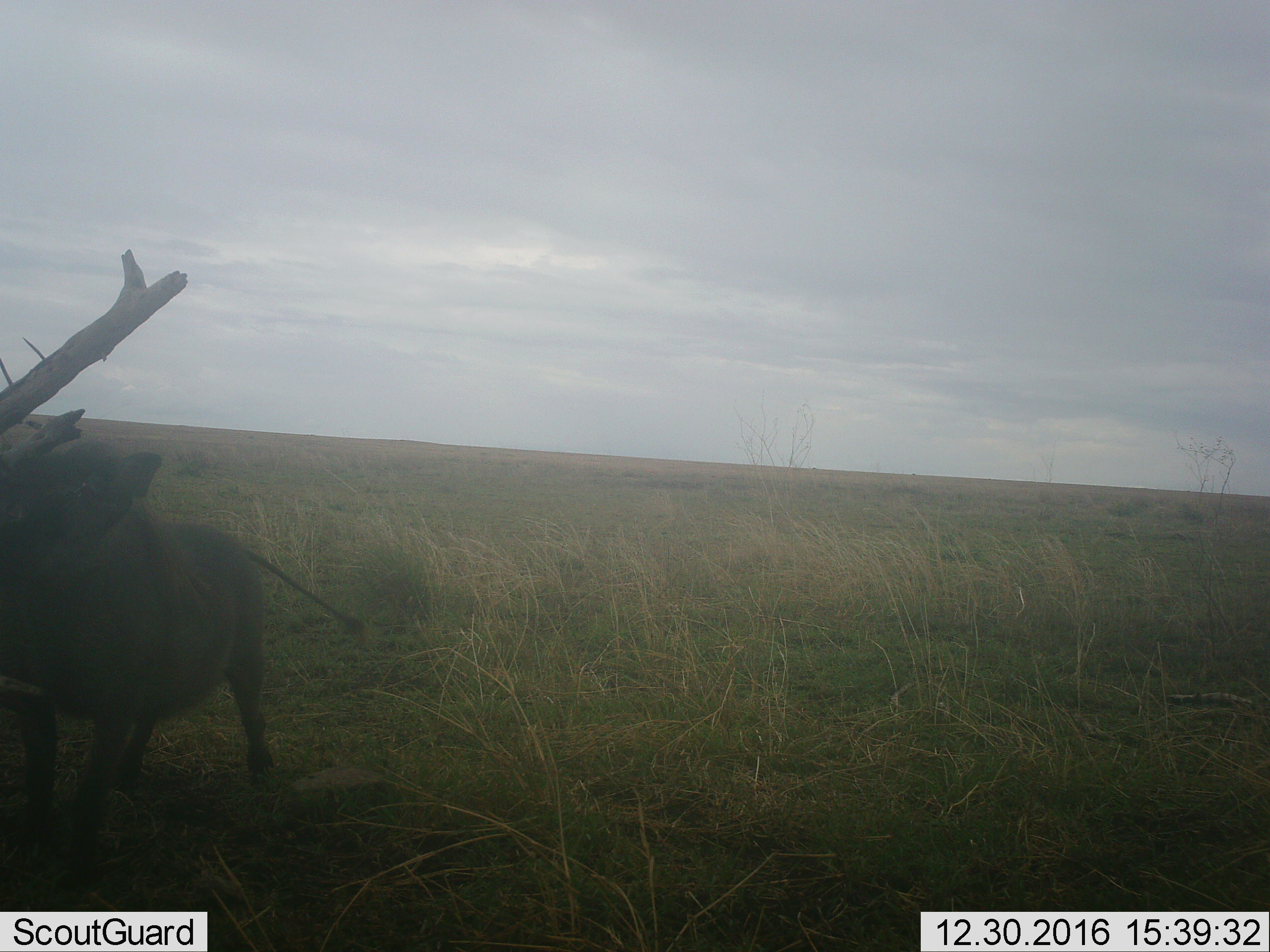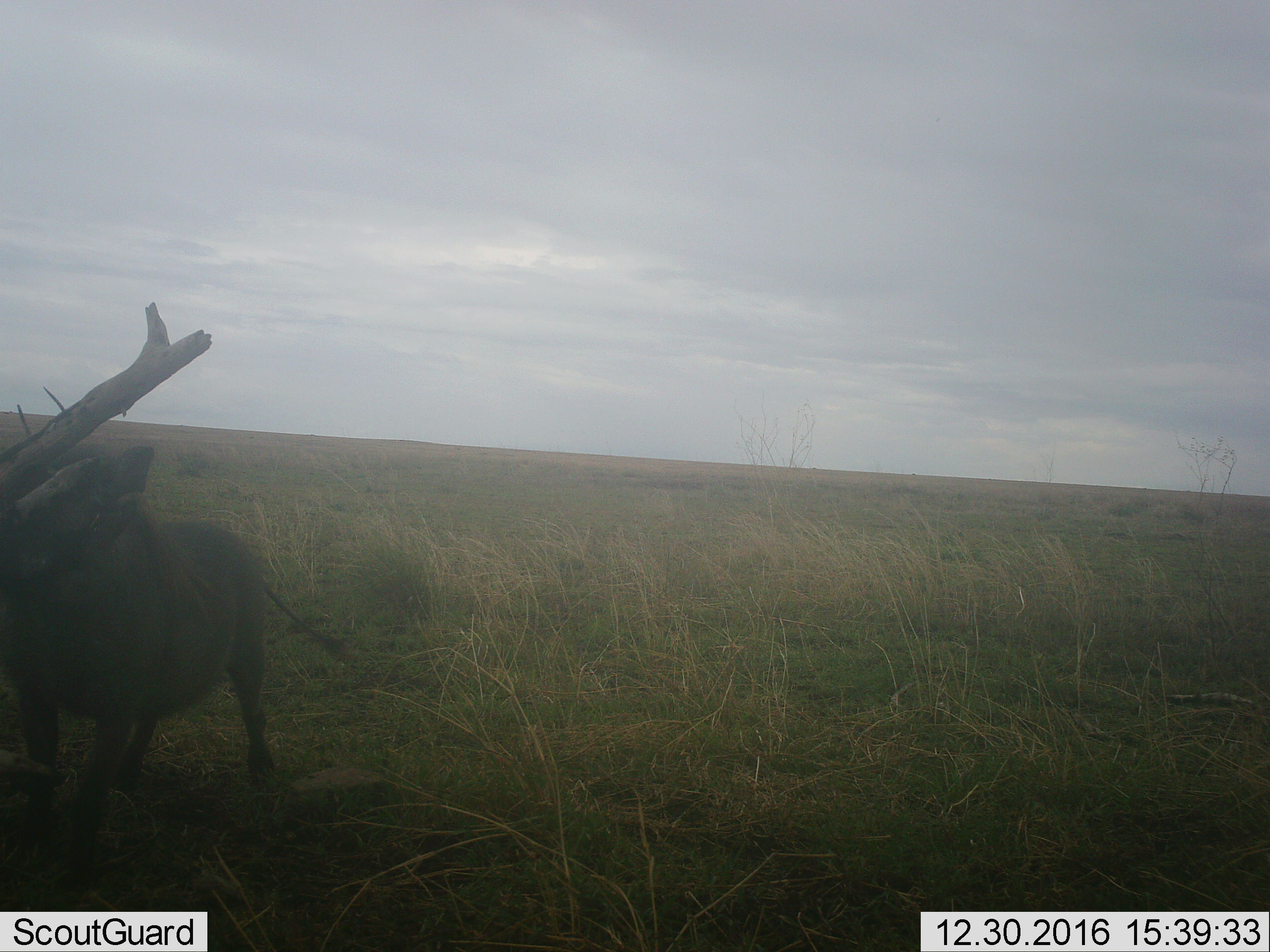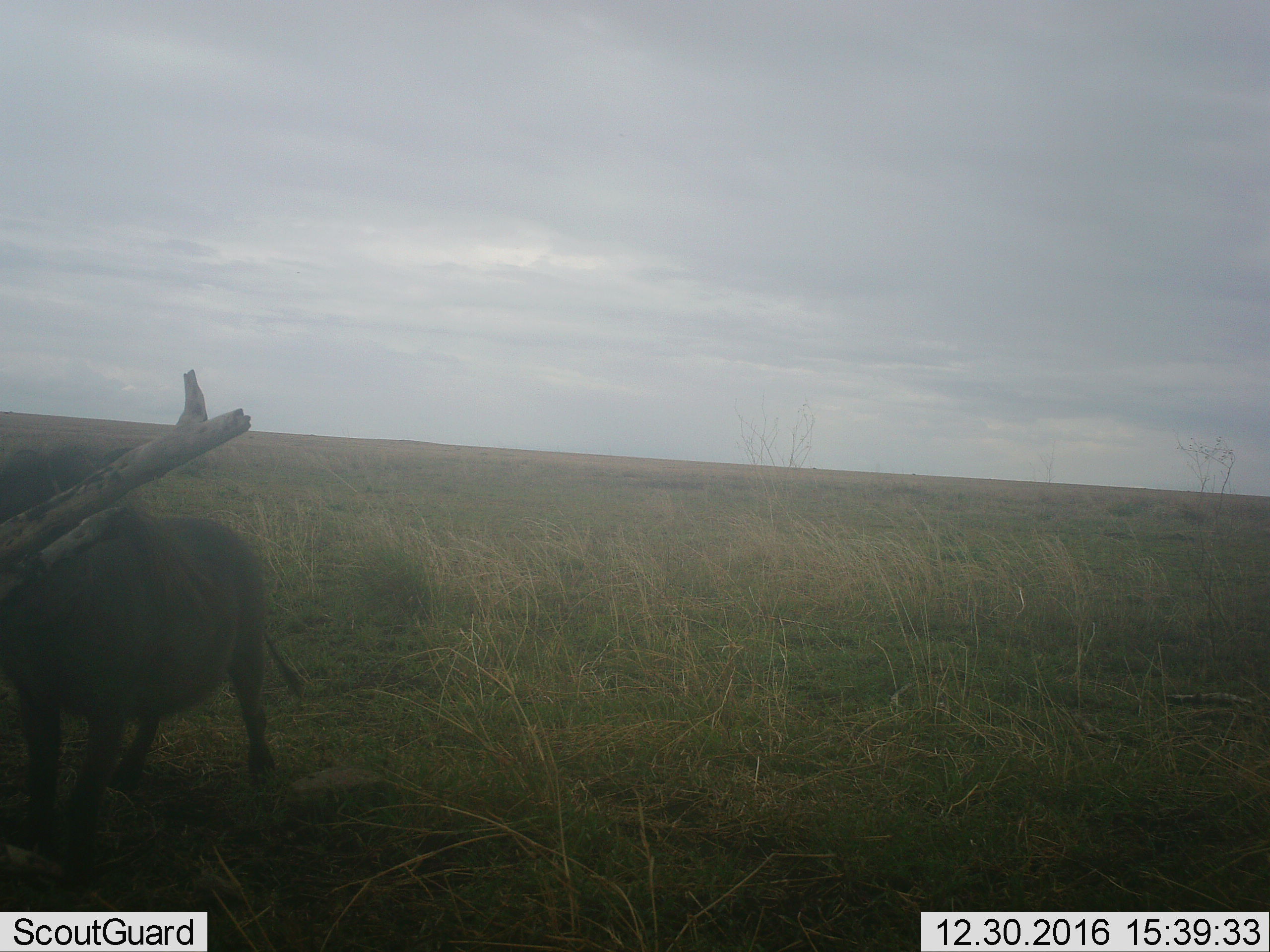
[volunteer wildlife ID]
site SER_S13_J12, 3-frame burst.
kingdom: Animalia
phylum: Chordata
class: Mammalia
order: Artiodactyla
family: Suidae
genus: Phacochoerus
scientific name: Phacochoerus africanus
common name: warthog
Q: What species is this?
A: Warthog (Phacochoerus africanus).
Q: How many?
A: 1.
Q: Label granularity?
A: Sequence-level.